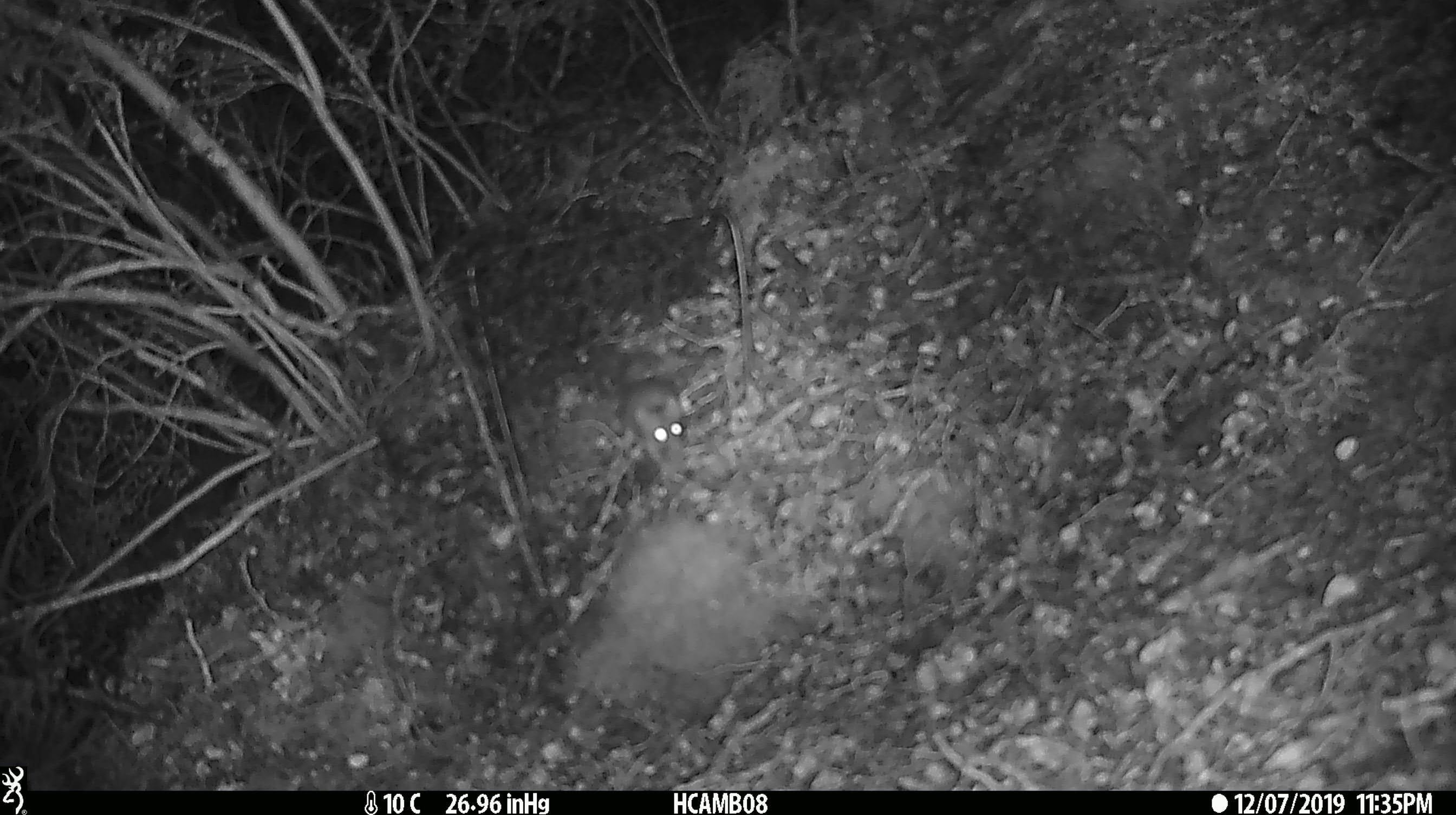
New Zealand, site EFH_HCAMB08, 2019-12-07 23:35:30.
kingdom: Animalia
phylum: Chordata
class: Mammalia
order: Rodentia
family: Muridae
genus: Mus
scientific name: Mus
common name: mouse